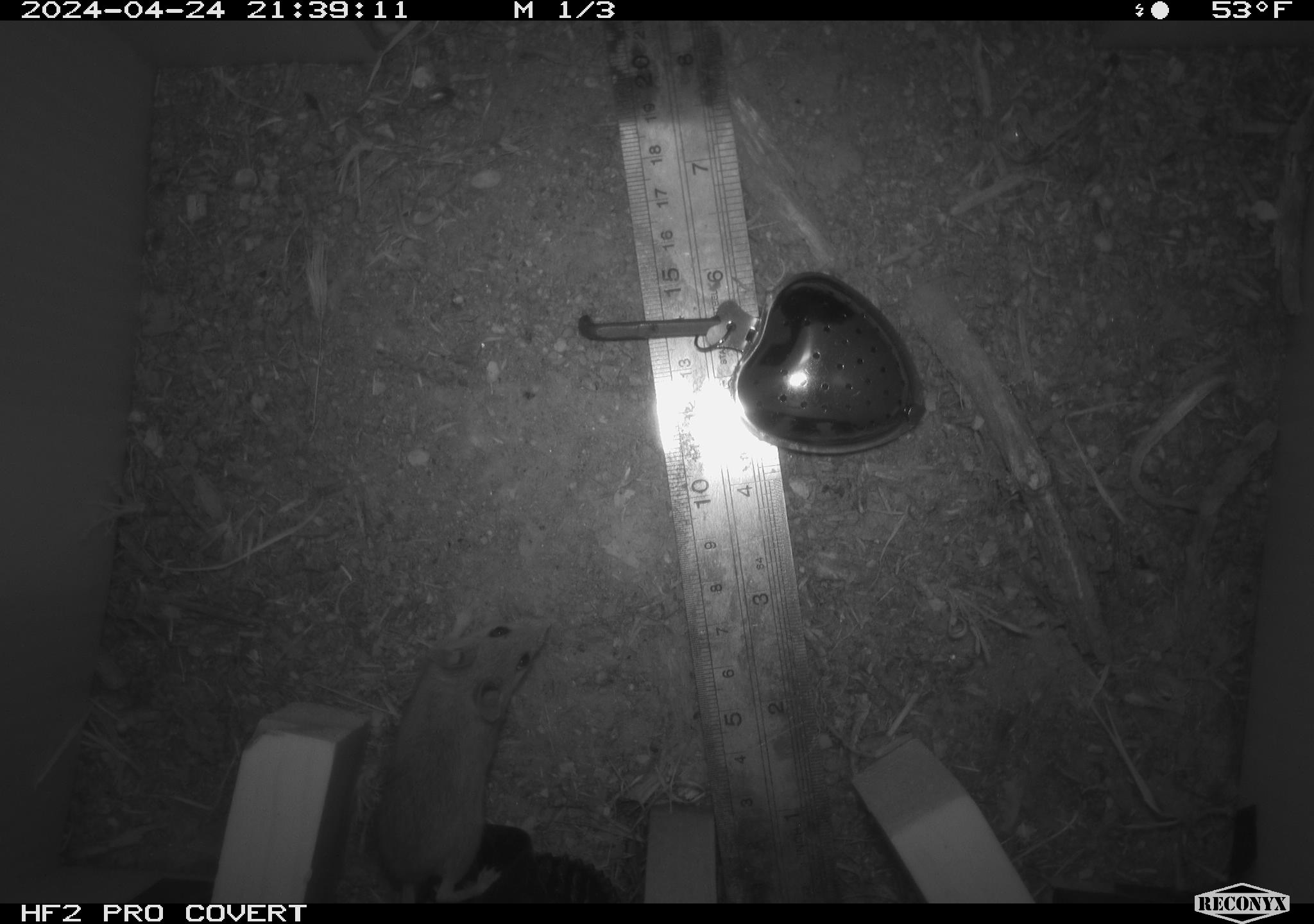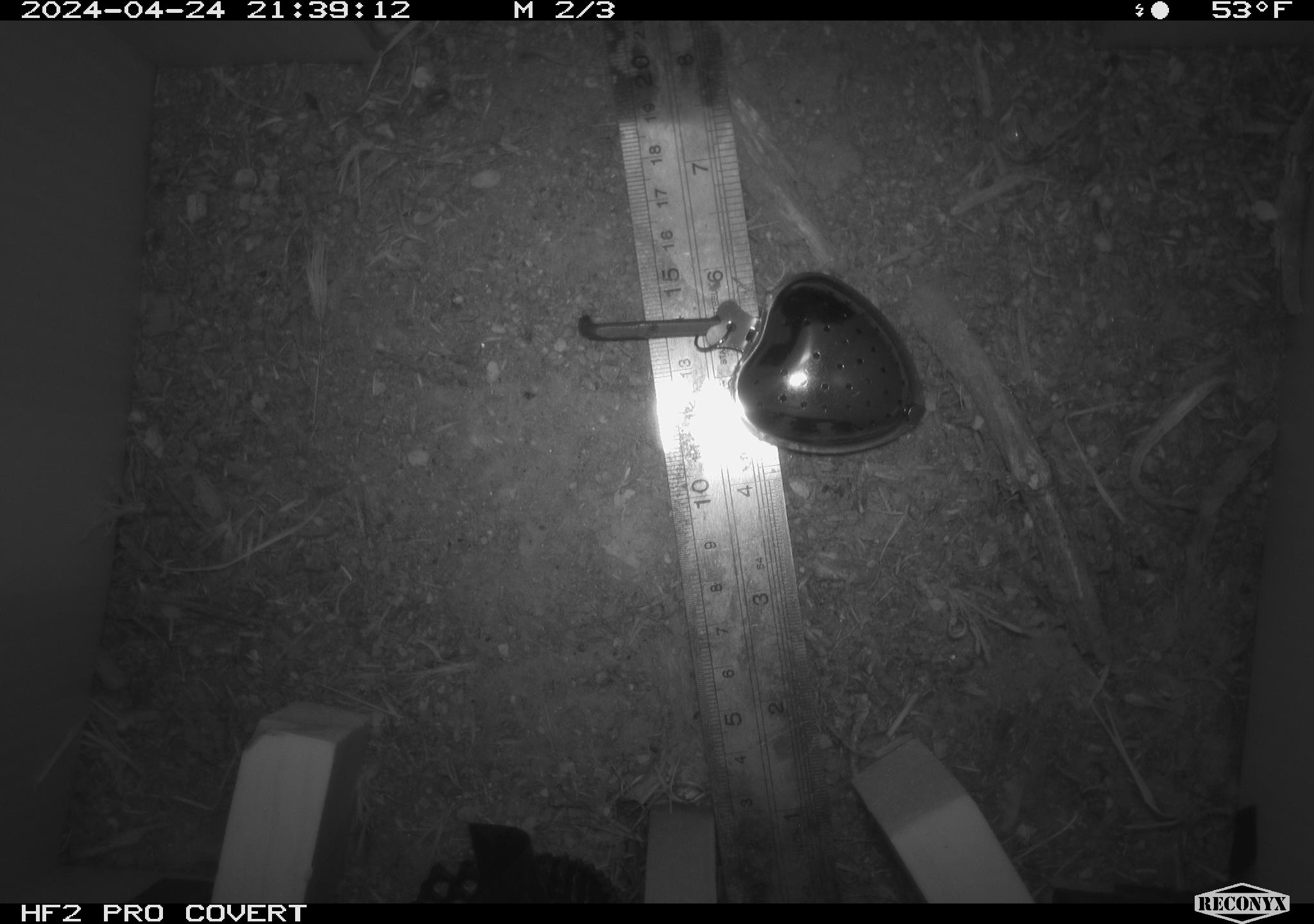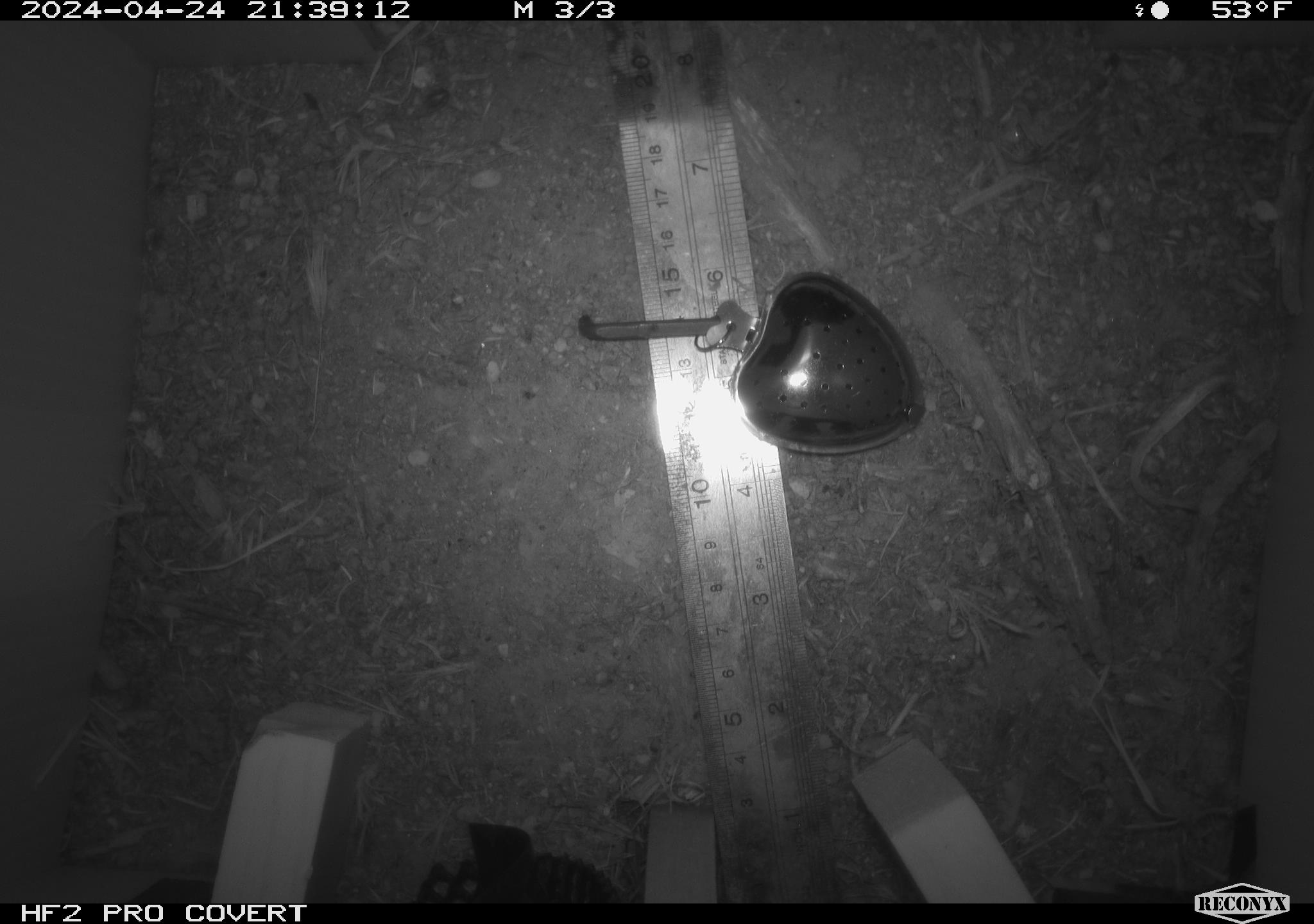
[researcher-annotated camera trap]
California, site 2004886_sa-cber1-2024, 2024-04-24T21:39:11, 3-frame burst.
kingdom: Animalia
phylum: Chordata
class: Mammalia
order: Rodentia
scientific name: Rodentia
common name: mouse species